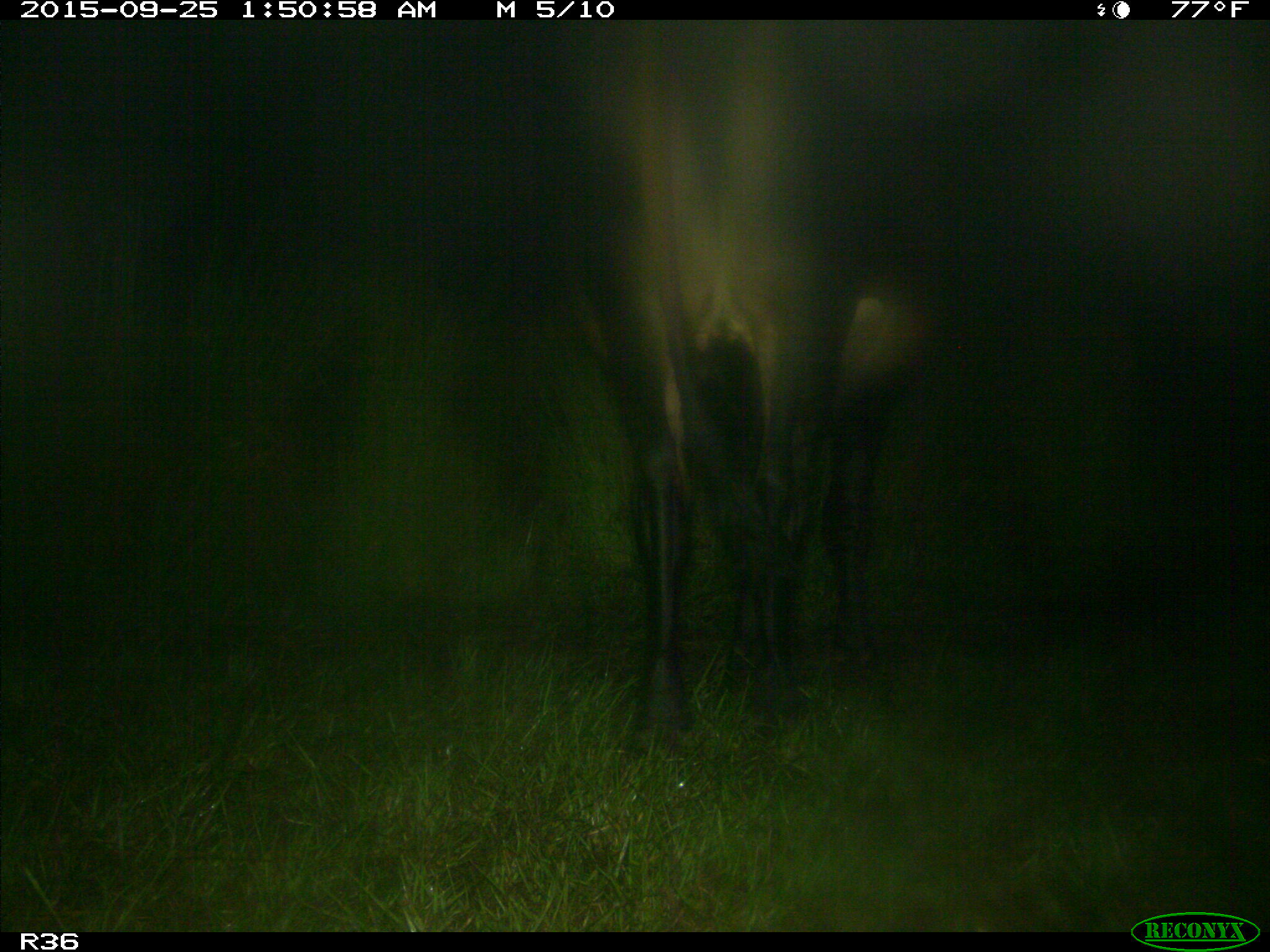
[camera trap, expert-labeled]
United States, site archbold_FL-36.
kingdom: Animalia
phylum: Chordata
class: Mammalia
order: Artiodactyla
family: Bovidae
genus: Bos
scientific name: Bos taurus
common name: domestic cow